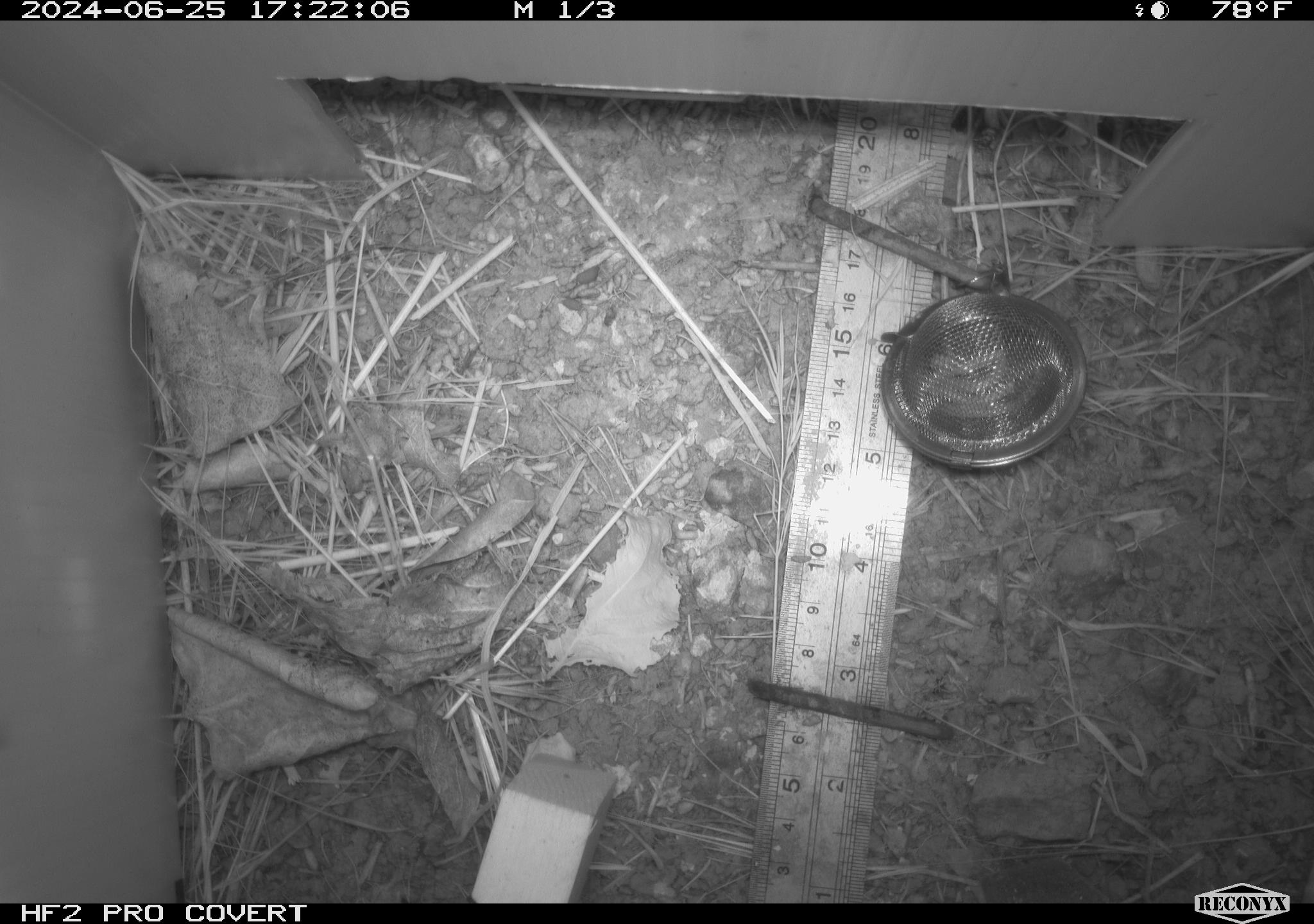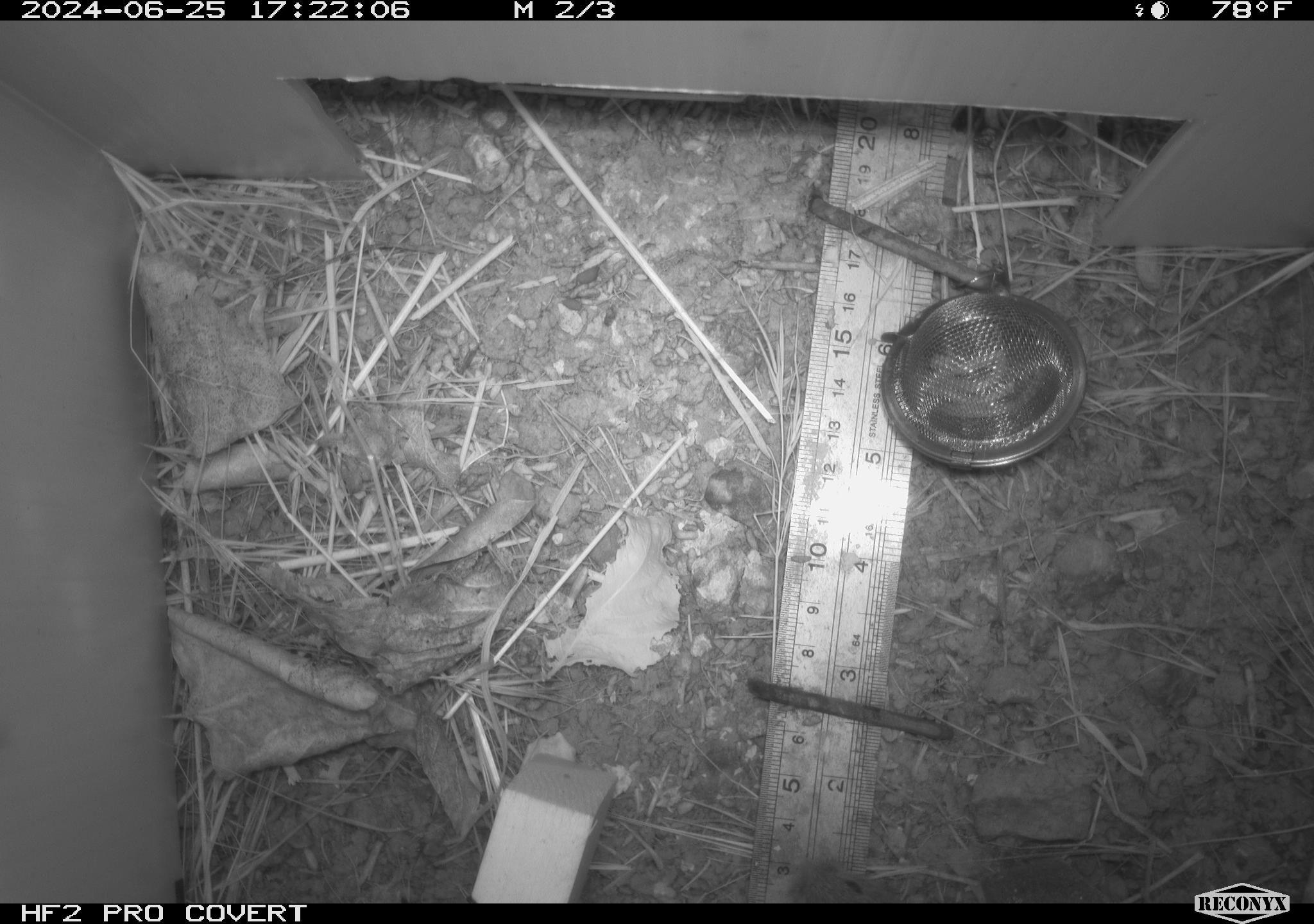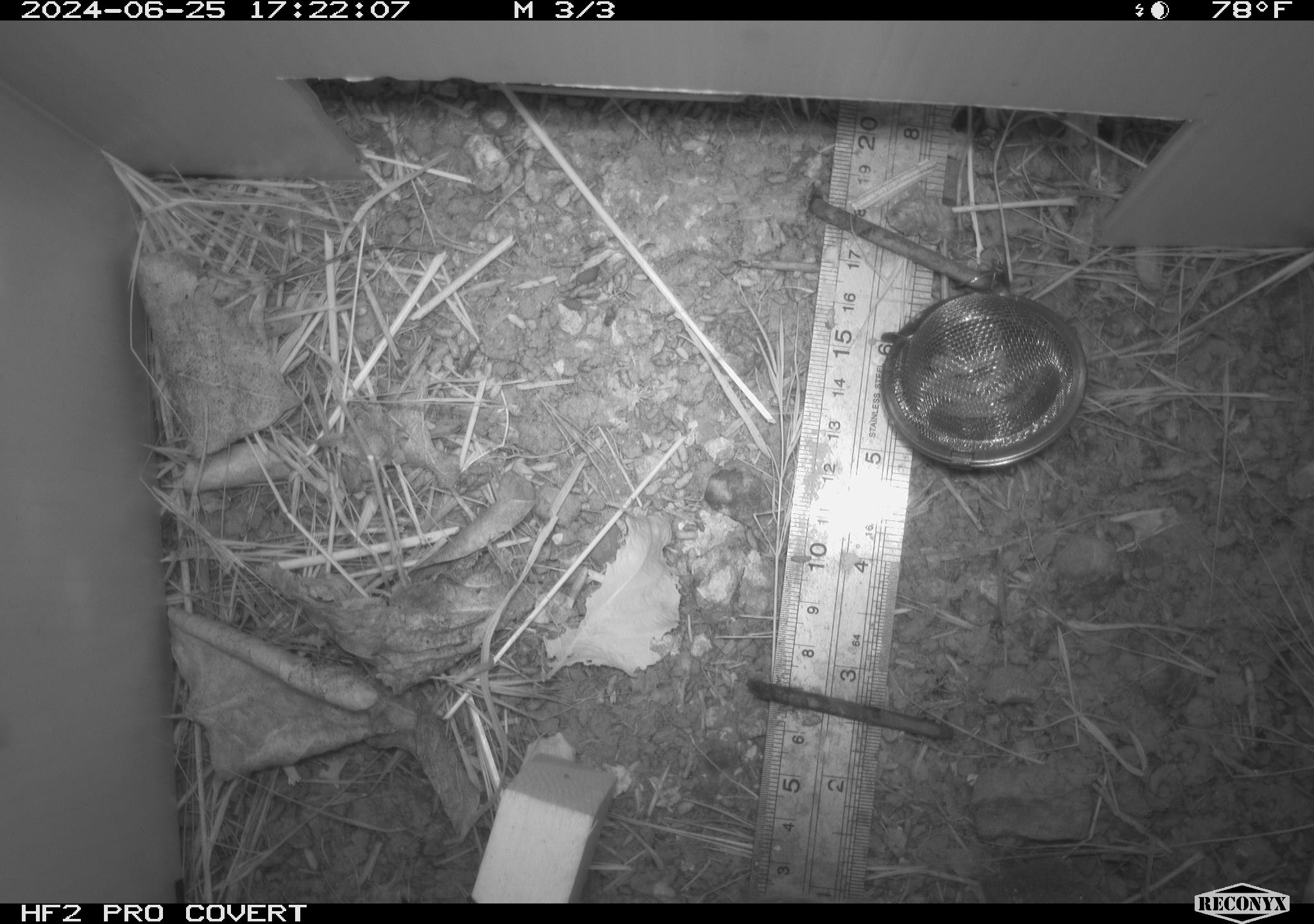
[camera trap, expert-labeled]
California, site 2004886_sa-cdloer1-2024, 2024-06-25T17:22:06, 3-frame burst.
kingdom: Animalia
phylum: Chordata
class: Mammalia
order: Rodentia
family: Cricetidae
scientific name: Arvicolinae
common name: voles, lemmings, and muskrats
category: arvicolinae subfamily